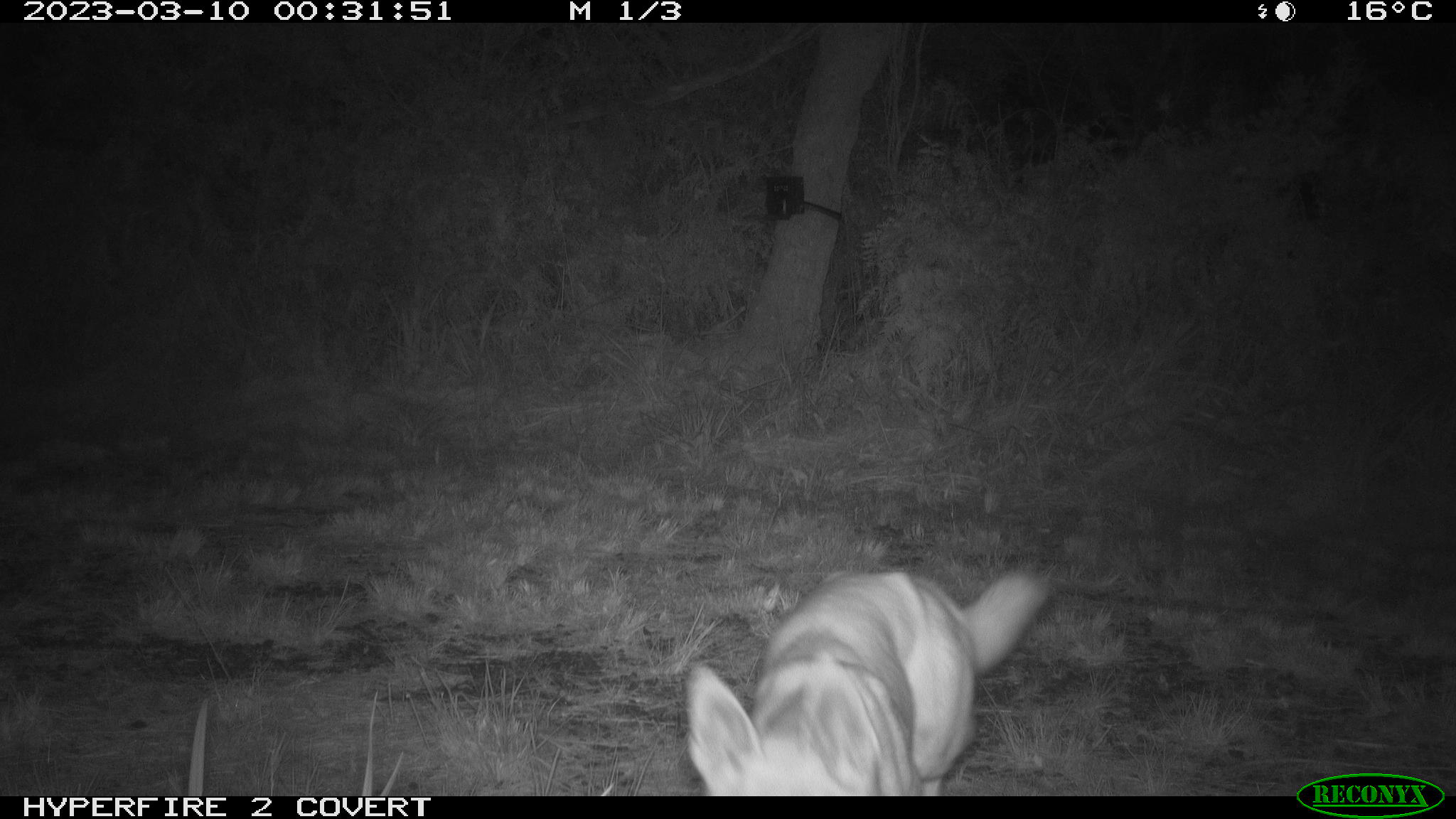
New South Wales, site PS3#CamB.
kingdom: Animalia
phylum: Chordata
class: Mammalia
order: Carnivora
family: Canidae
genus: Canis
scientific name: Canis familiaris dingo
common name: dingo